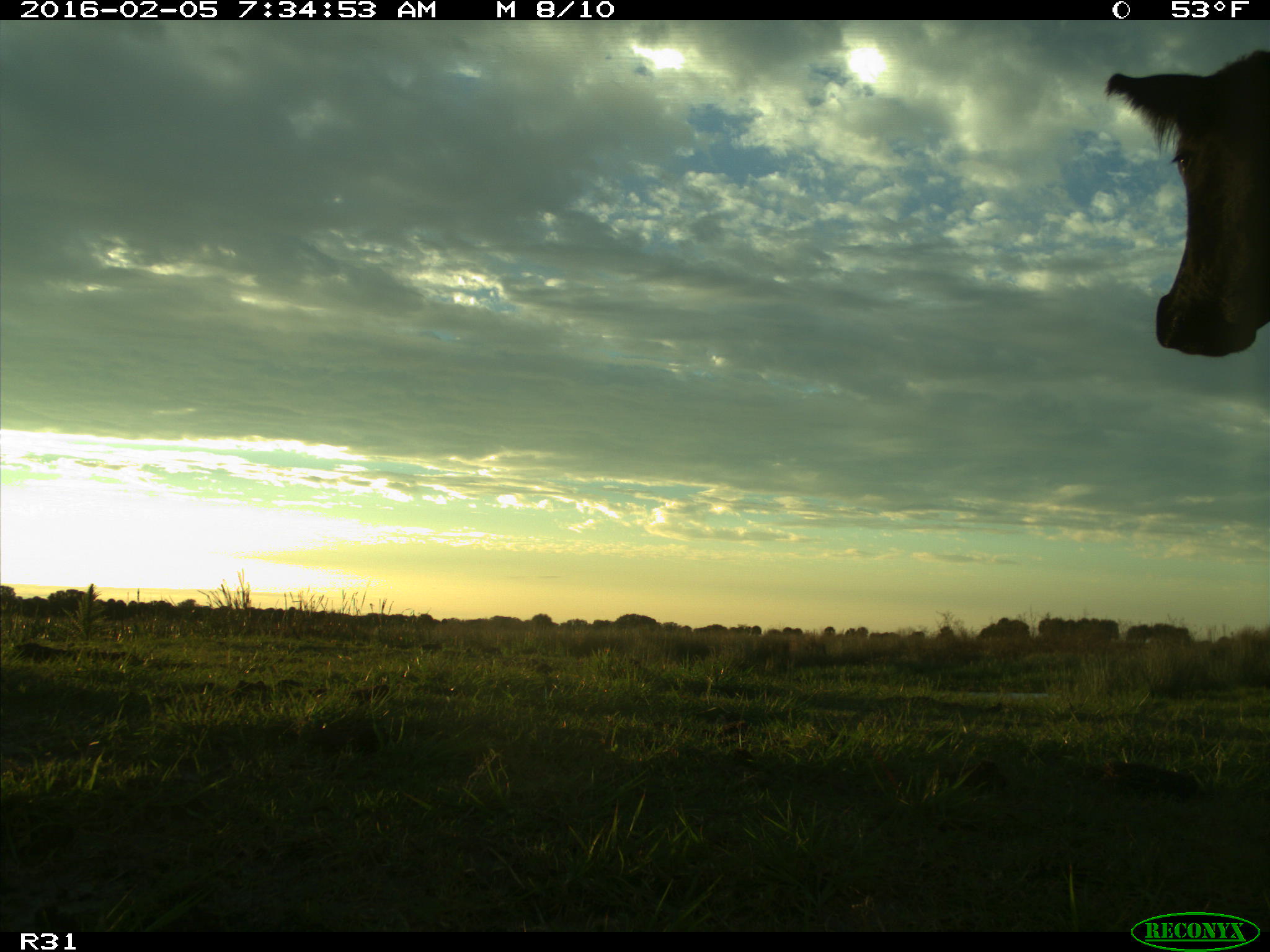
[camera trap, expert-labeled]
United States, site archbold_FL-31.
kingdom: Animalia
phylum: Chordata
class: Mammalia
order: Artiodactyla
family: Bovidae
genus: Bos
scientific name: Bos taurus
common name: domestic cow